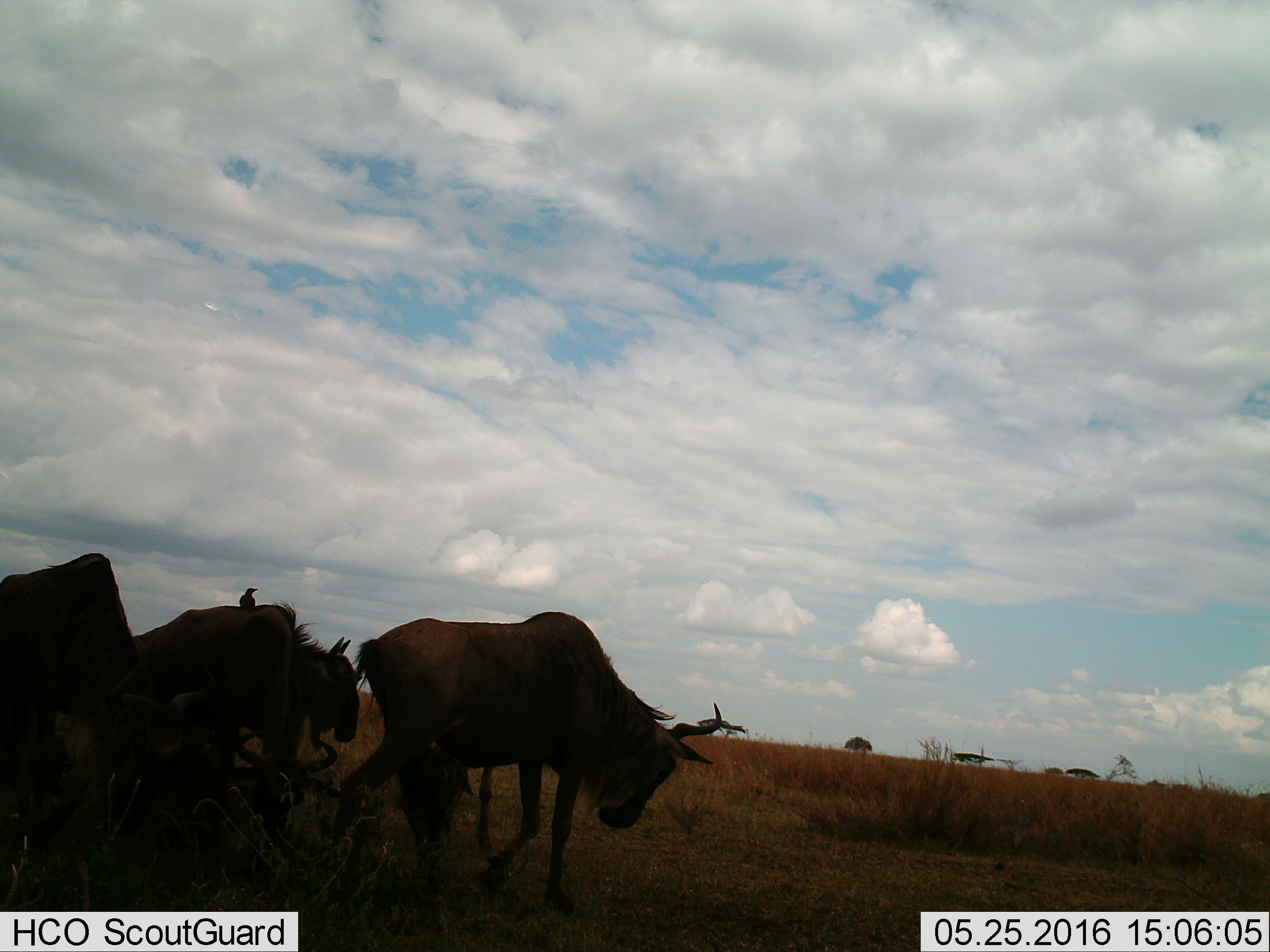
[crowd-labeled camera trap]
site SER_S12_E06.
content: unidentified animal